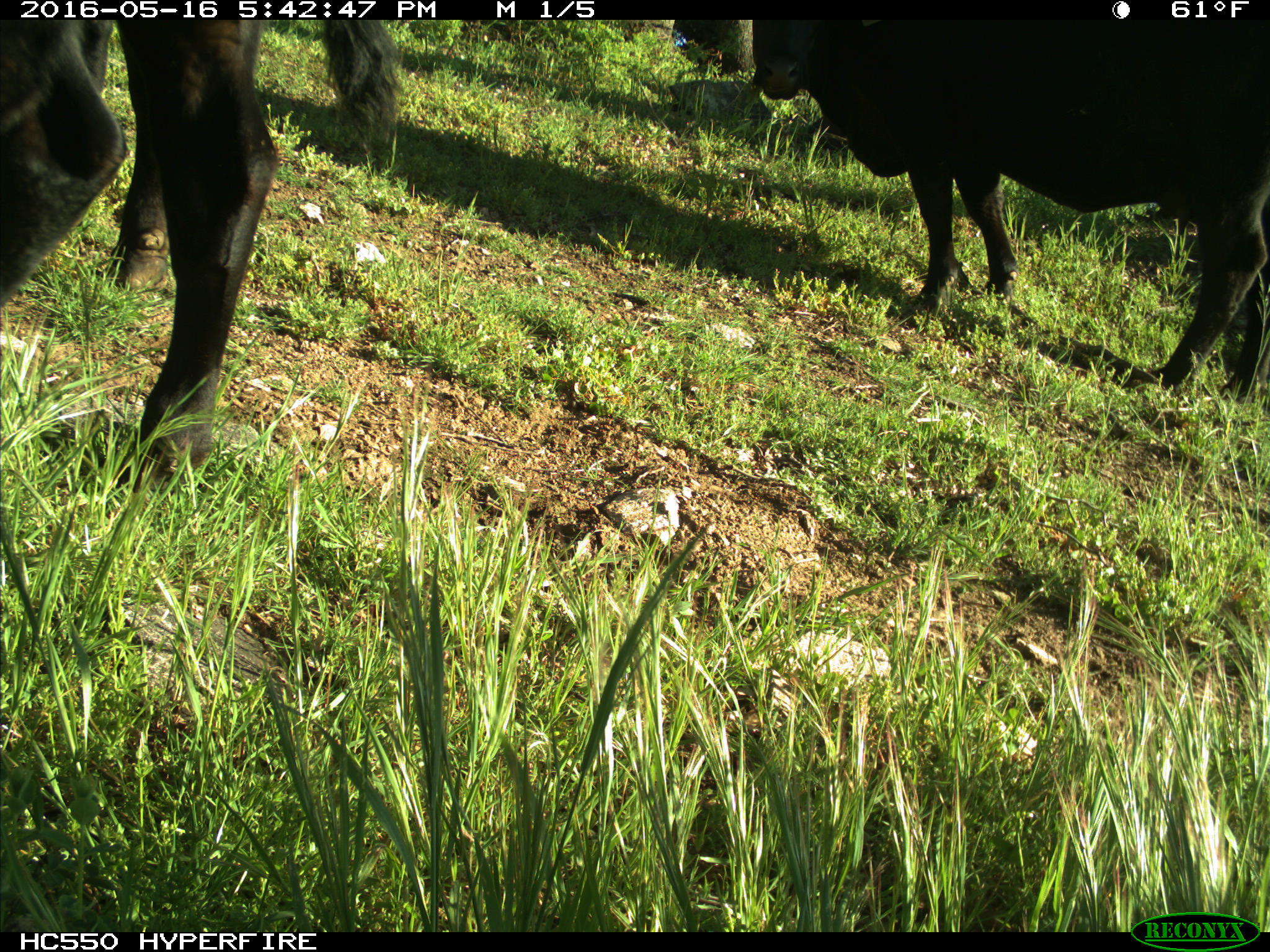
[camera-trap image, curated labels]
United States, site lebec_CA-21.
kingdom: Animalia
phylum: Chordata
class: Mammalia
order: Artiodactyla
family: Bovidae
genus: Bos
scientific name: Bos taurus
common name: domestic cow